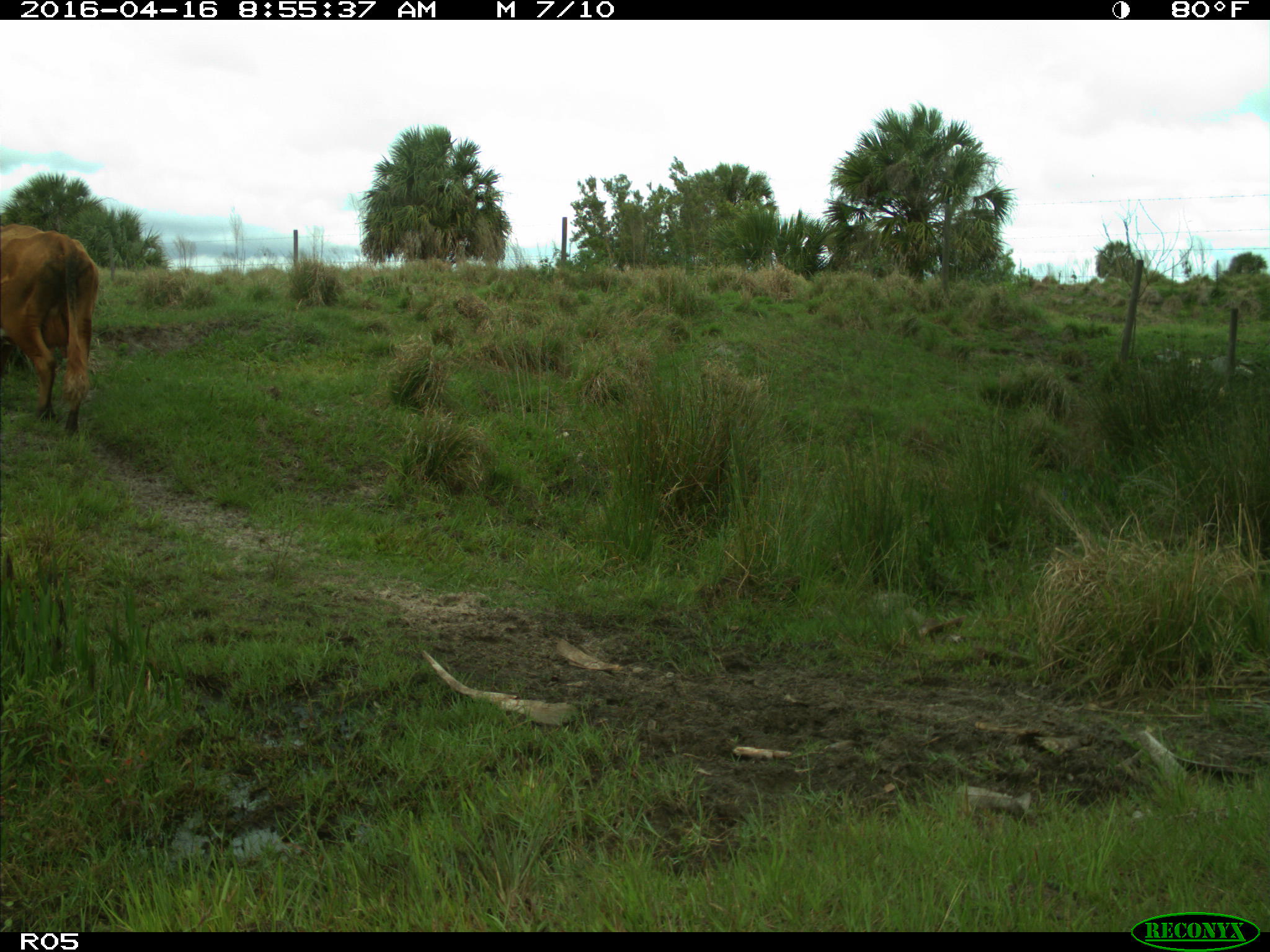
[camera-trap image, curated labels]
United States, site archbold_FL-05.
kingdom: Animalia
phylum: Chordata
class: Mammalia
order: Artiodactyla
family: Bovidae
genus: Bos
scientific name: Bos taurus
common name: domestic cow